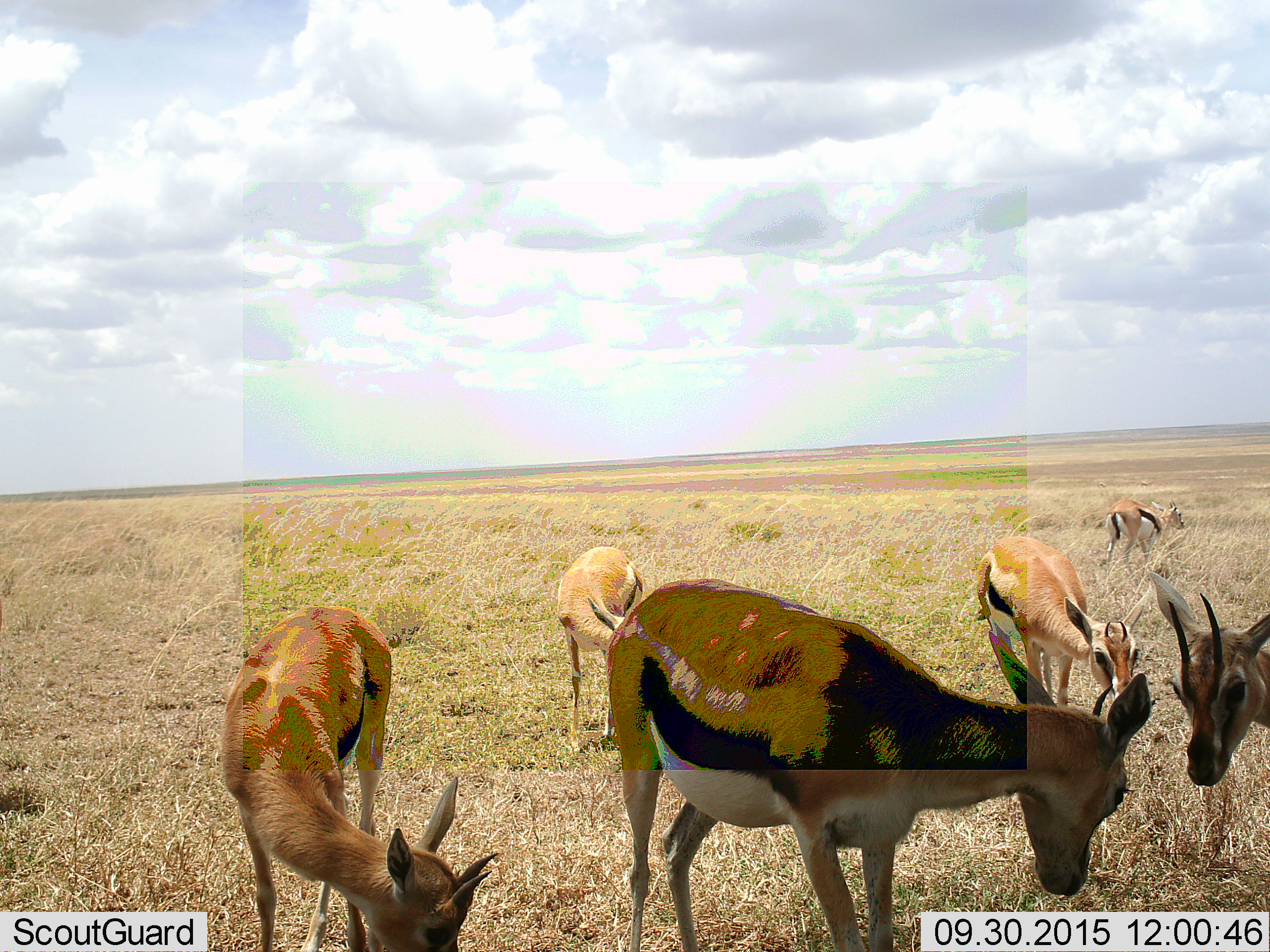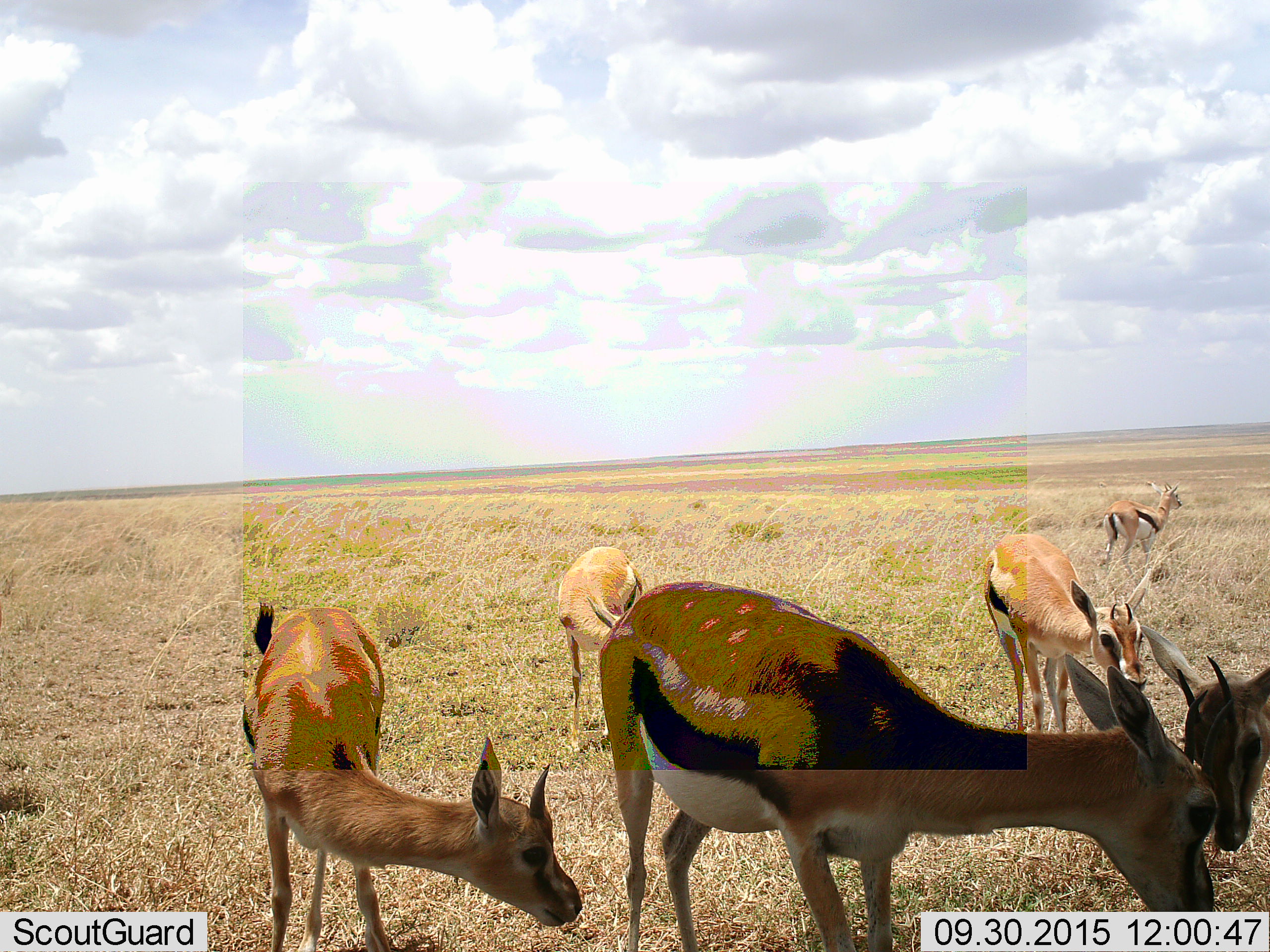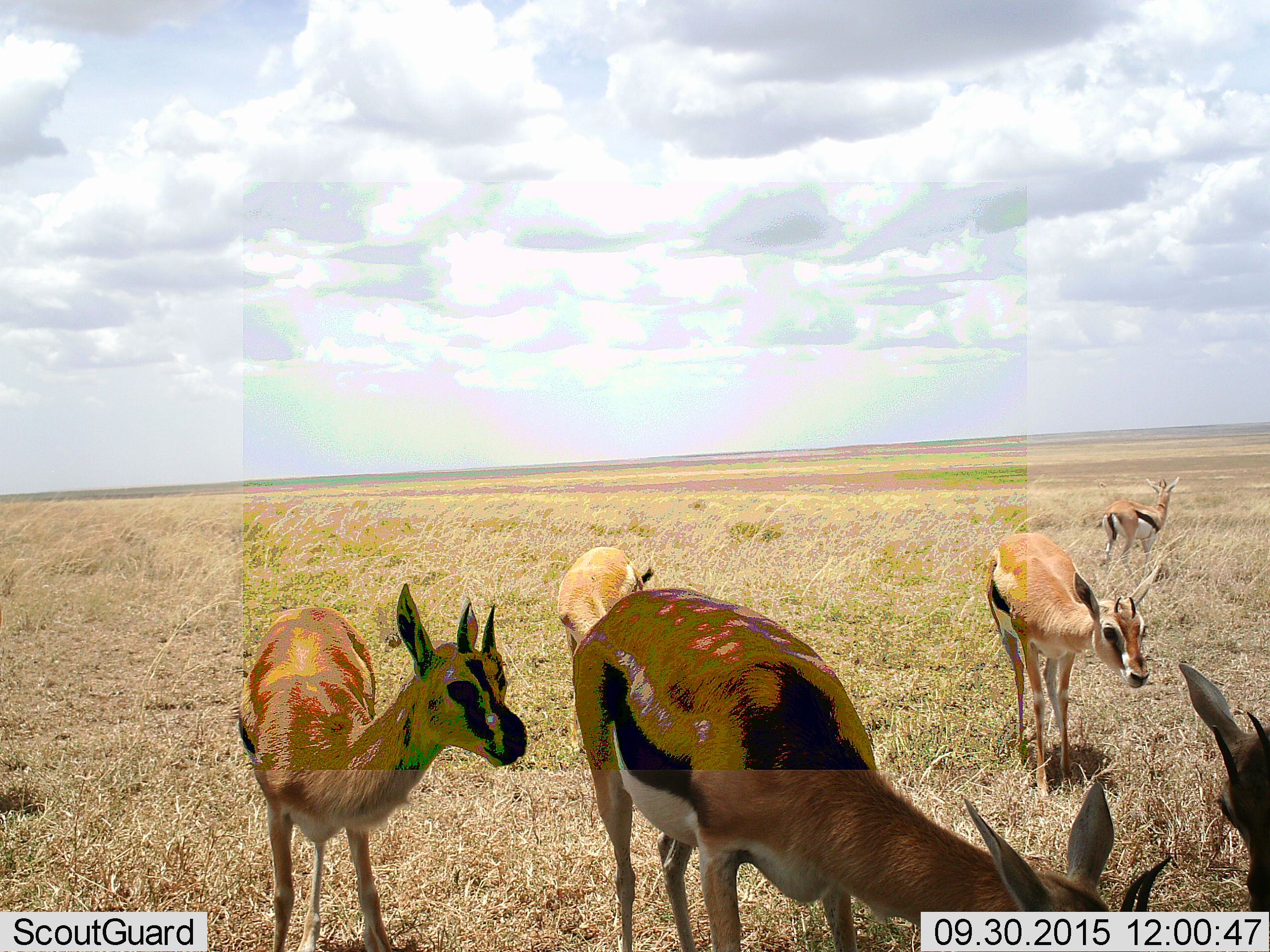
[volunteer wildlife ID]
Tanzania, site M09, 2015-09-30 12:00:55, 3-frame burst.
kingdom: Animalia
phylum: Chordata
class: Mammalia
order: Artiodactyla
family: Bovidae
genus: Eudorcas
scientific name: Eudorcas thomsonii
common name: thomson's gazelle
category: gazellethomsons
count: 6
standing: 80%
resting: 0%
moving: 20%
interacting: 0%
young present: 10%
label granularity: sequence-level